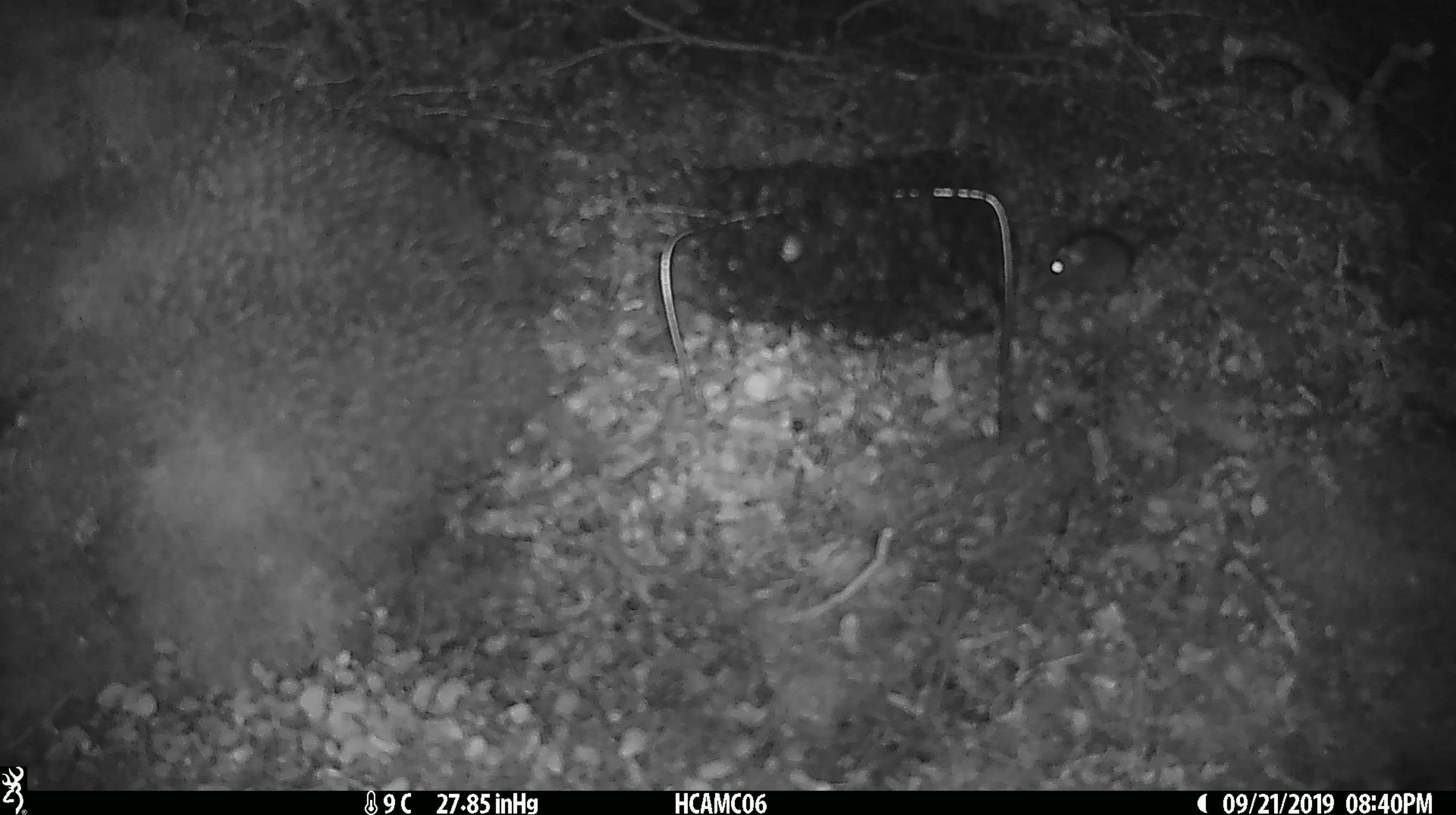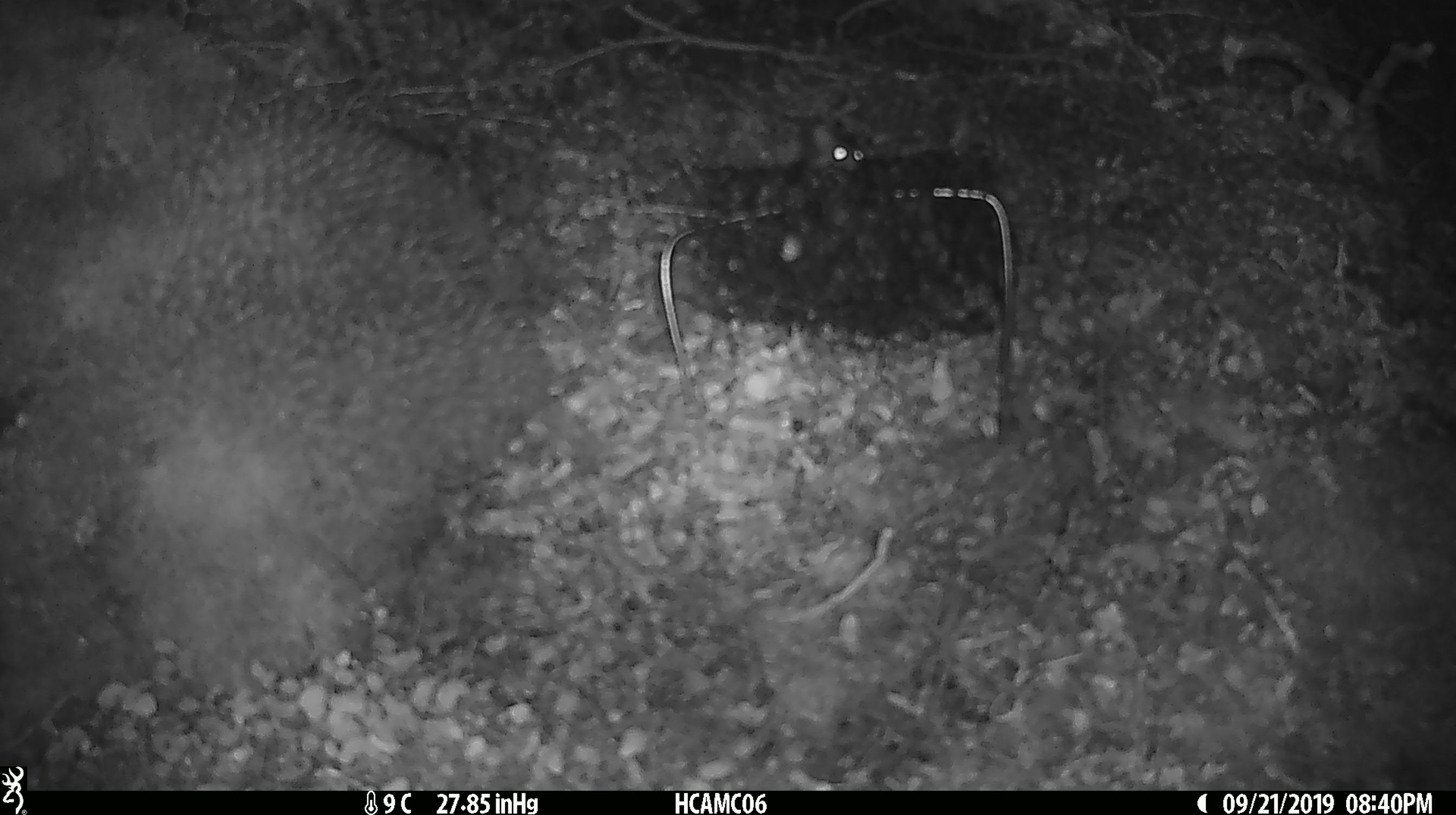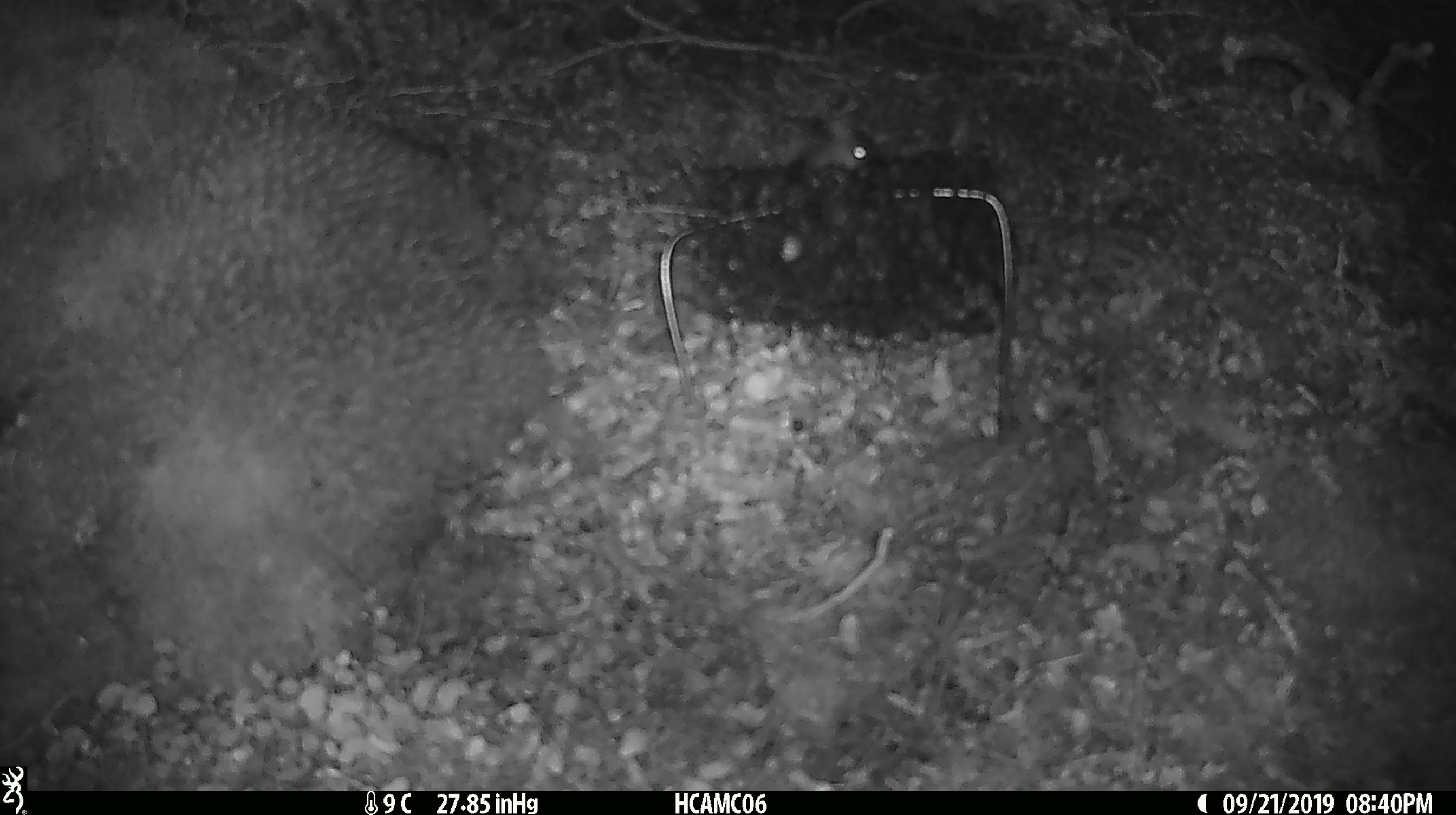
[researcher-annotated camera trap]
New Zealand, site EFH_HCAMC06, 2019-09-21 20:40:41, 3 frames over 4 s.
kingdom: Animalia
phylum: Chordata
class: Mammalia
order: Rodentia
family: Muridae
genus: Mus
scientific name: Mus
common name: mouse